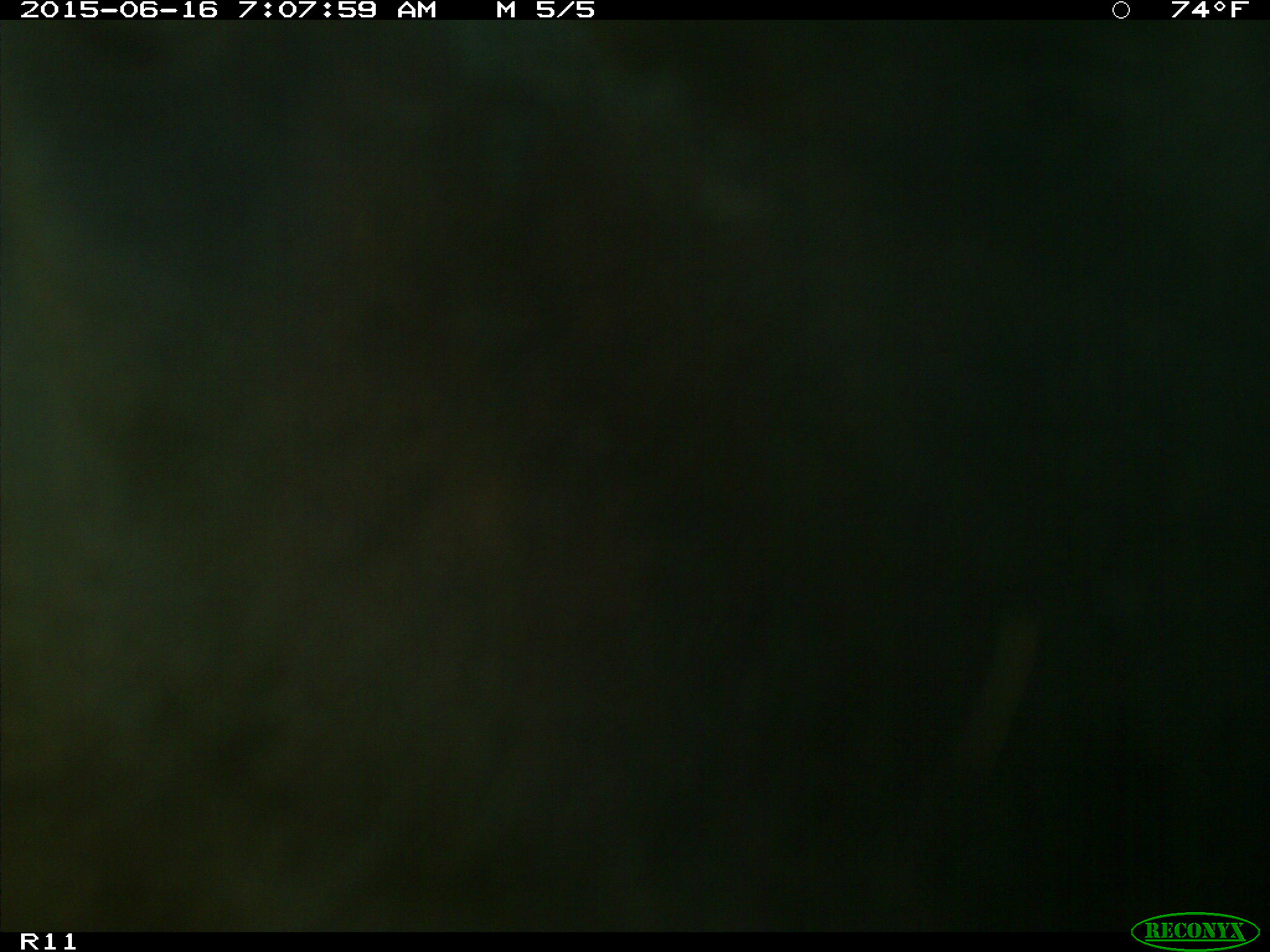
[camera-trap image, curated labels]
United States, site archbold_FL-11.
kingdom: Animalia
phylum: Chordata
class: Mammalia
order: Artiodactyla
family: Bovidae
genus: Bos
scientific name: Bos taurus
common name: domestic cow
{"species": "Bos taurus (domestic cow)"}